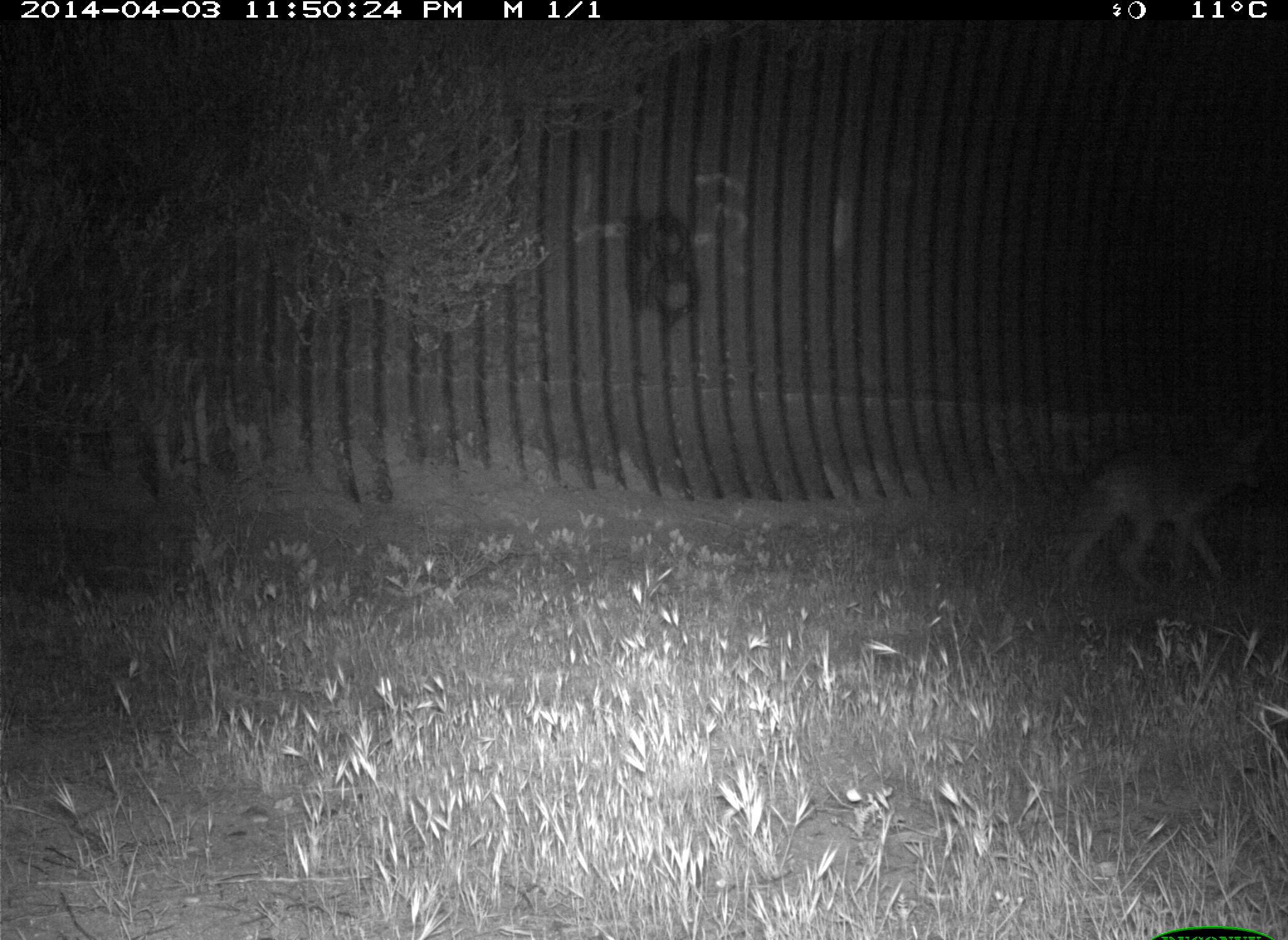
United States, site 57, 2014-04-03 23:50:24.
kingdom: Animalia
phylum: Chordata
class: Mammalia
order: Carnivora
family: Canidae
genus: Canis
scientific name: Canis latrans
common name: coyote